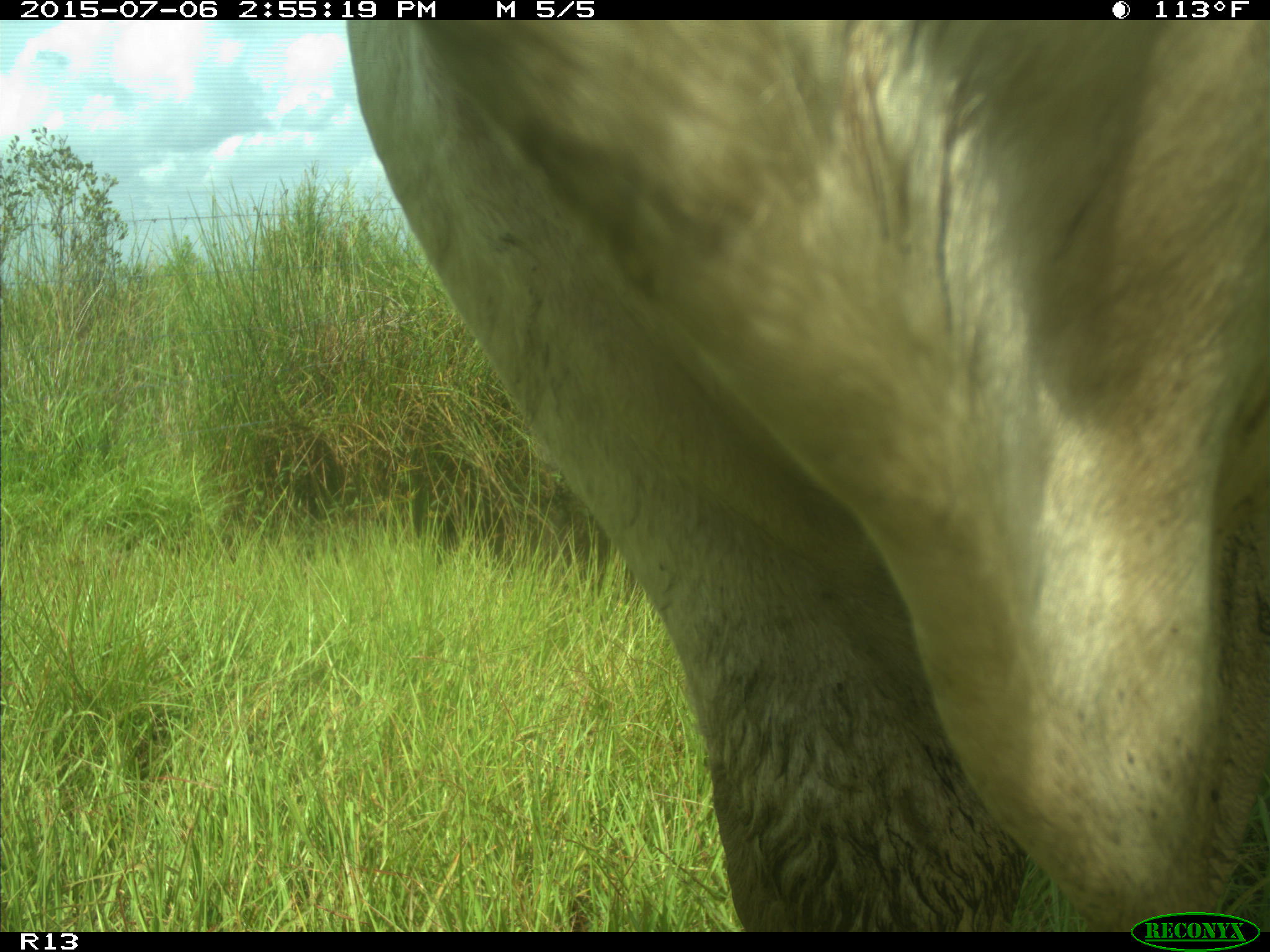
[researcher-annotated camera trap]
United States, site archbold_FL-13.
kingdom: Animalia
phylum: Chordata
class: Mammalia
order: Artiodactyla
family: Bovidae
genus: Bos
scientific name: Bos taurus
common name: domestic cow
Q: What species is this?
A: Bos taurus (domestic cow).